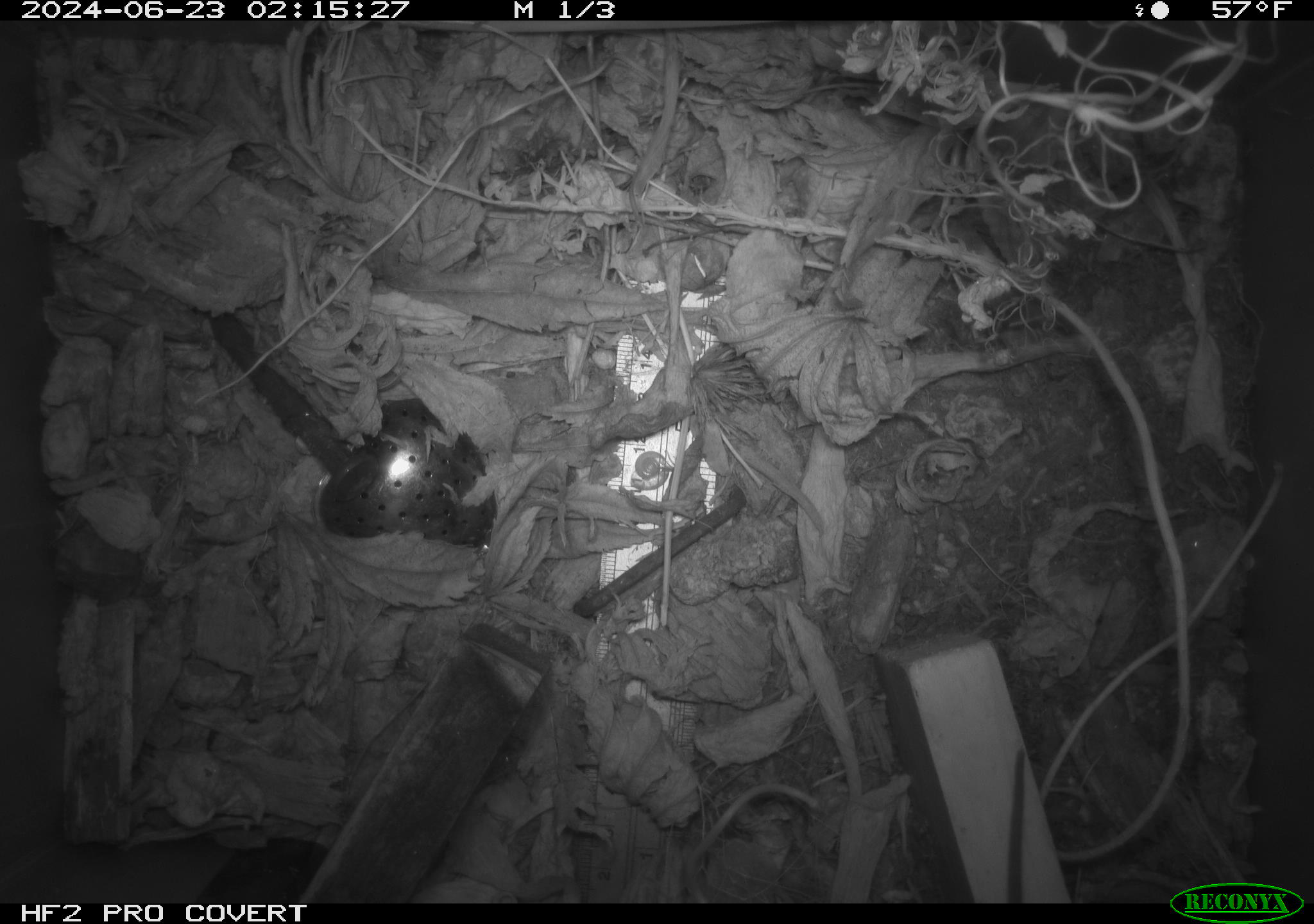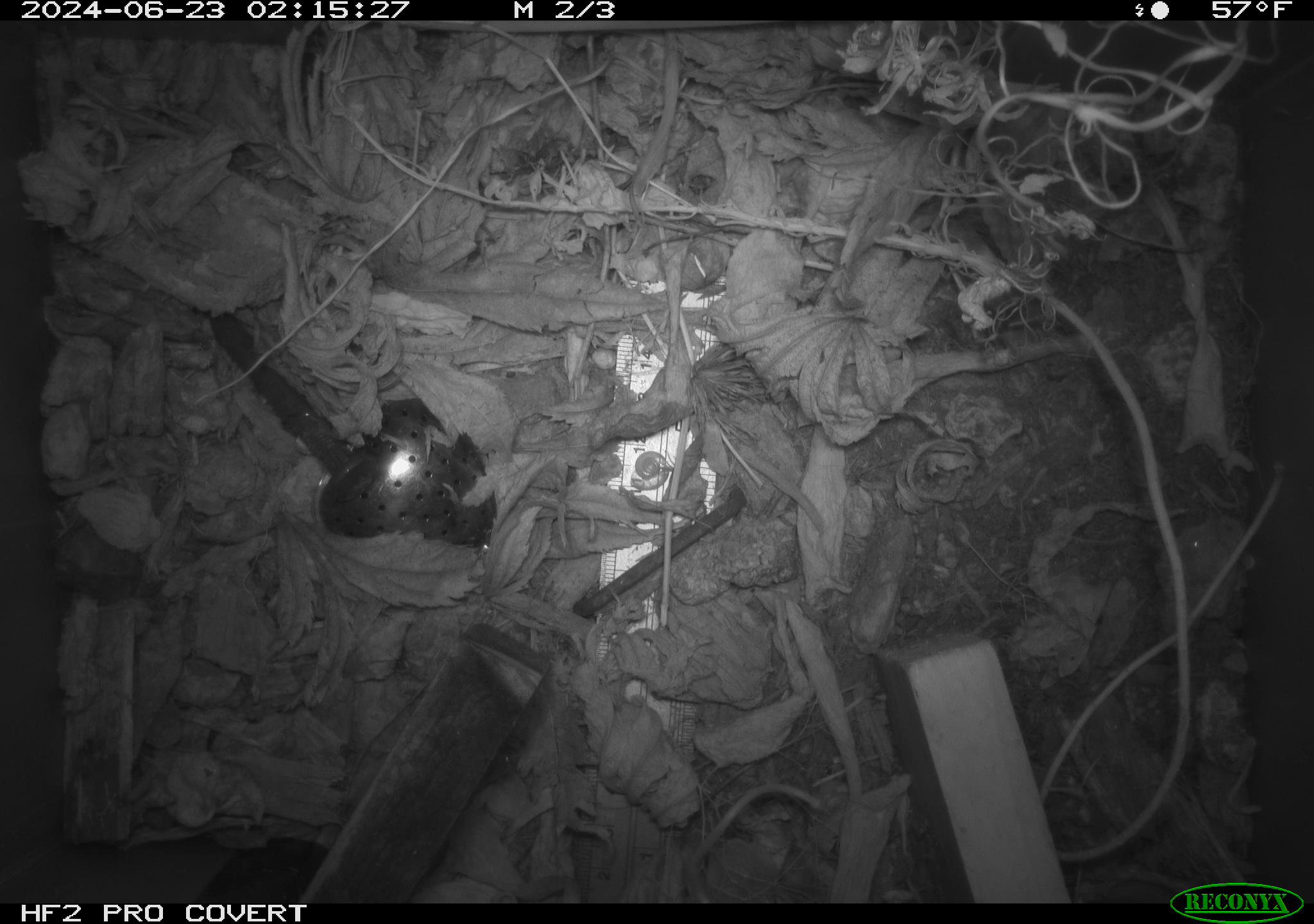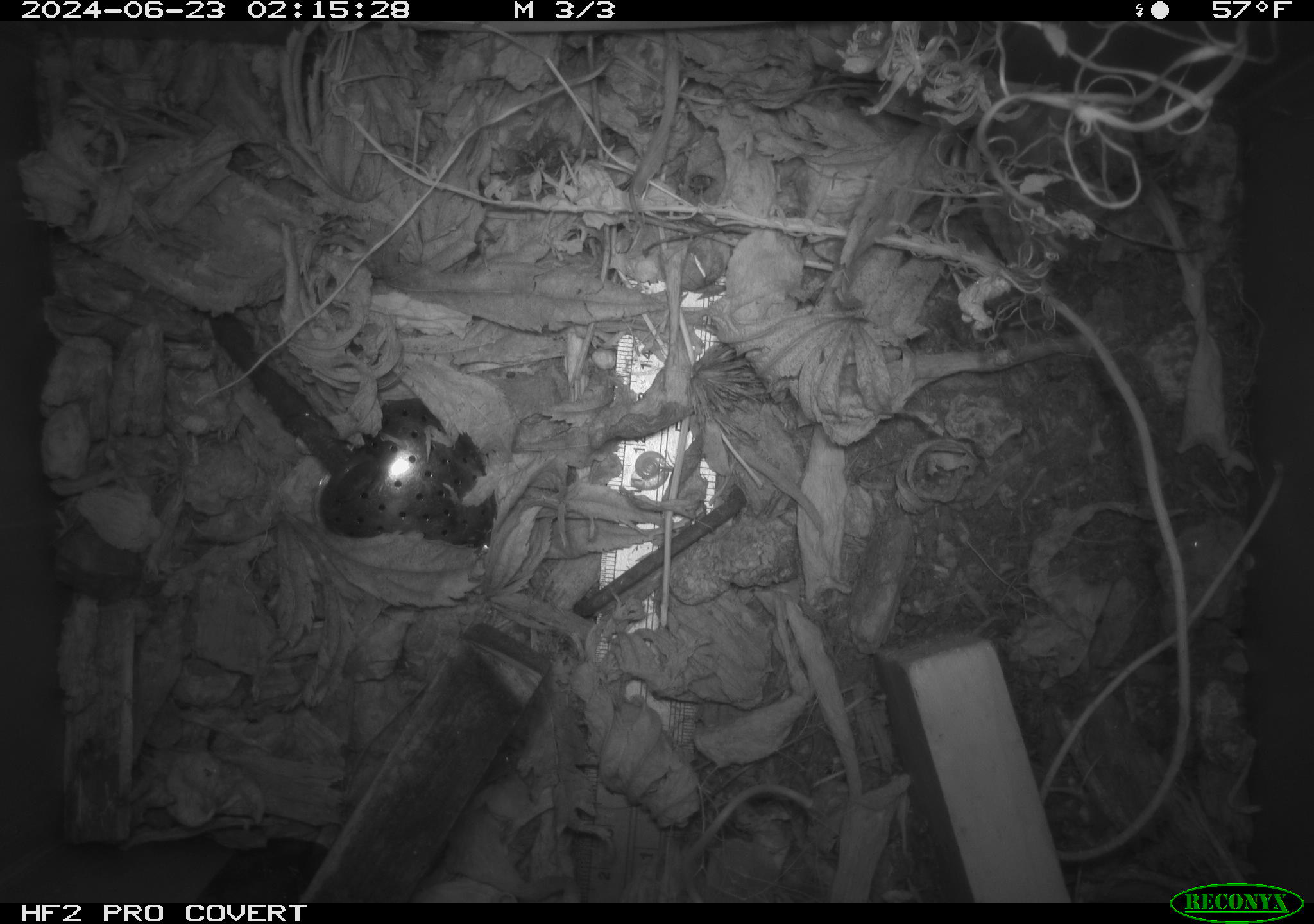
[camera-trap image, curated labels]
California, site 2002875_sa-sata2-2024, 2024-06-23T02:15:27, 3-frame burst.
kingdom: Animalia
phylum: Chordata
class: Mammalia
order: Rodentia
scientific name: Rodentia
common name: mouse species